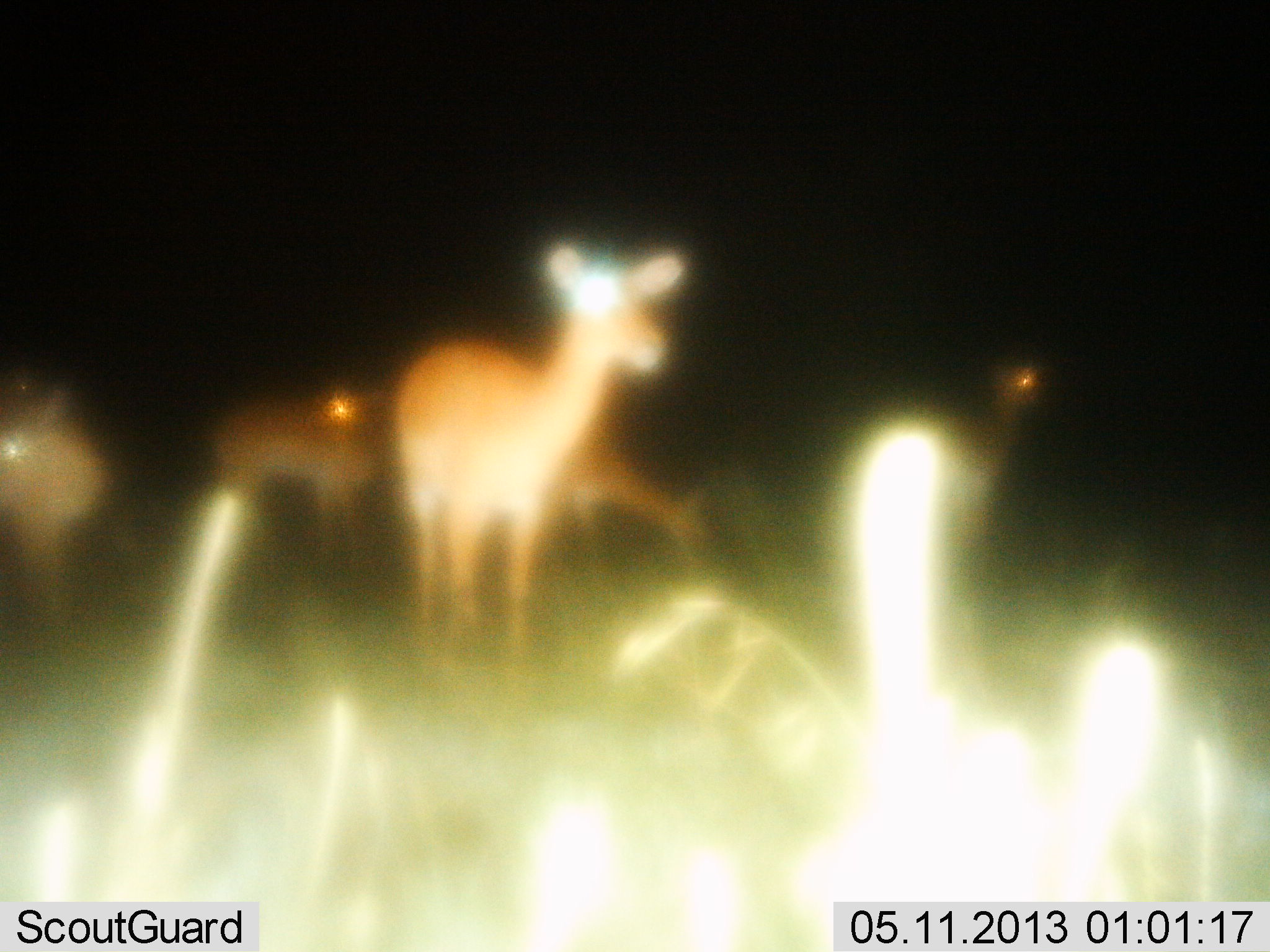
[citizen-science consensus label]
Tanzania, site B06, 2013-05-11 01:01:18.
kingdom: Animalia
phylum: Chordata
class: Mammalia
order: Artiodactyla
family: Bovidae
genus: Redunca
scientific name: Redunca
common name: reedbuck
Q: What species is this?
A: Reedbuck (Redunca).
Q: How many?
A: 5.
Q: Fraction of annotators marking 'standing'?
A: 93%.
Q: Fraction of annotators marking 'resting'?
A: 0%.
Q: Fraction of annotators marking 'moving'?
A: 0%.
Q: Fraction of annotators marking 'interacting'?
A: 0%.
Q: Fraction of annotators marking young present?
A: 0%.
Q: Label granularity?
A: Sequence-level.